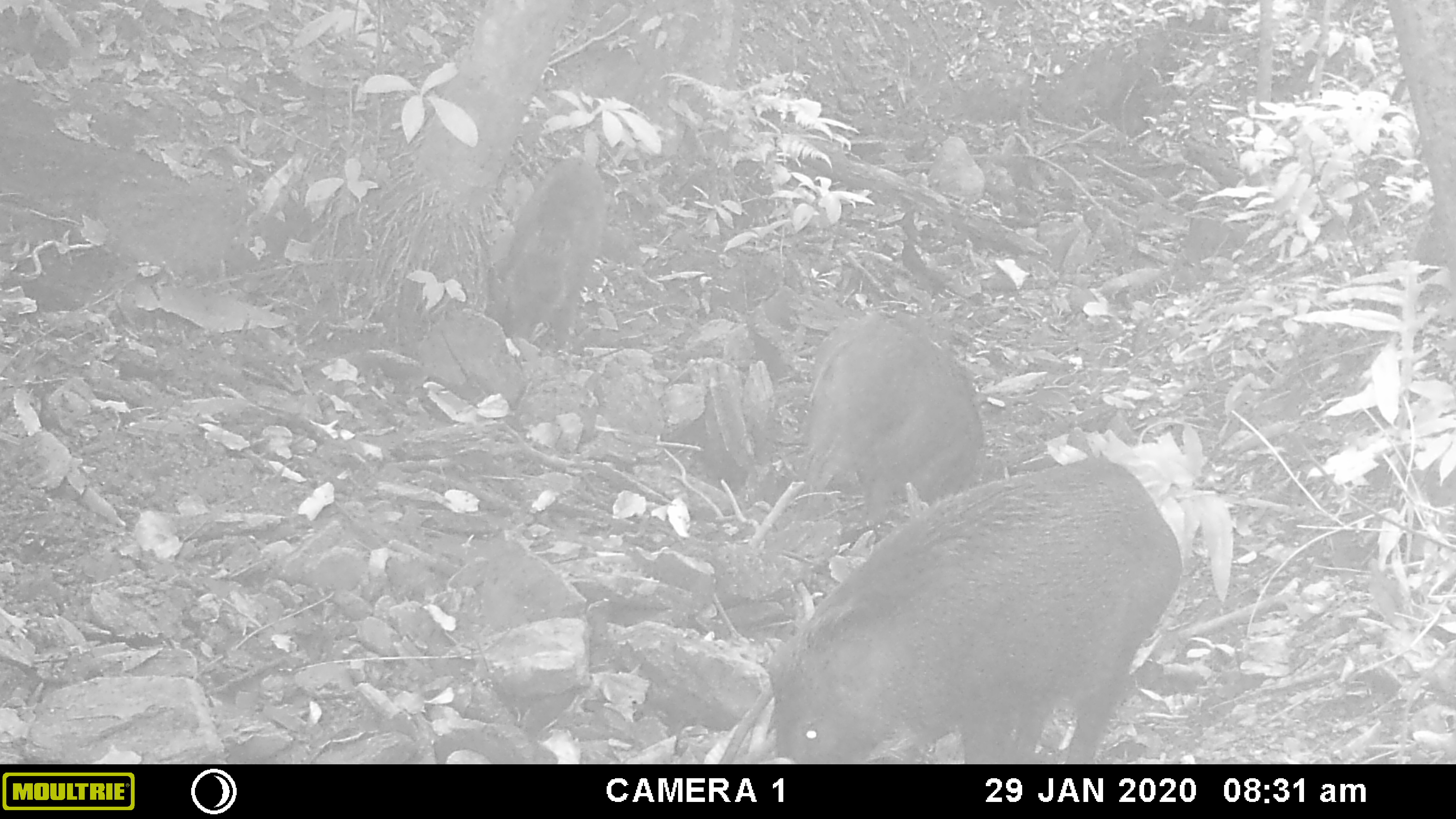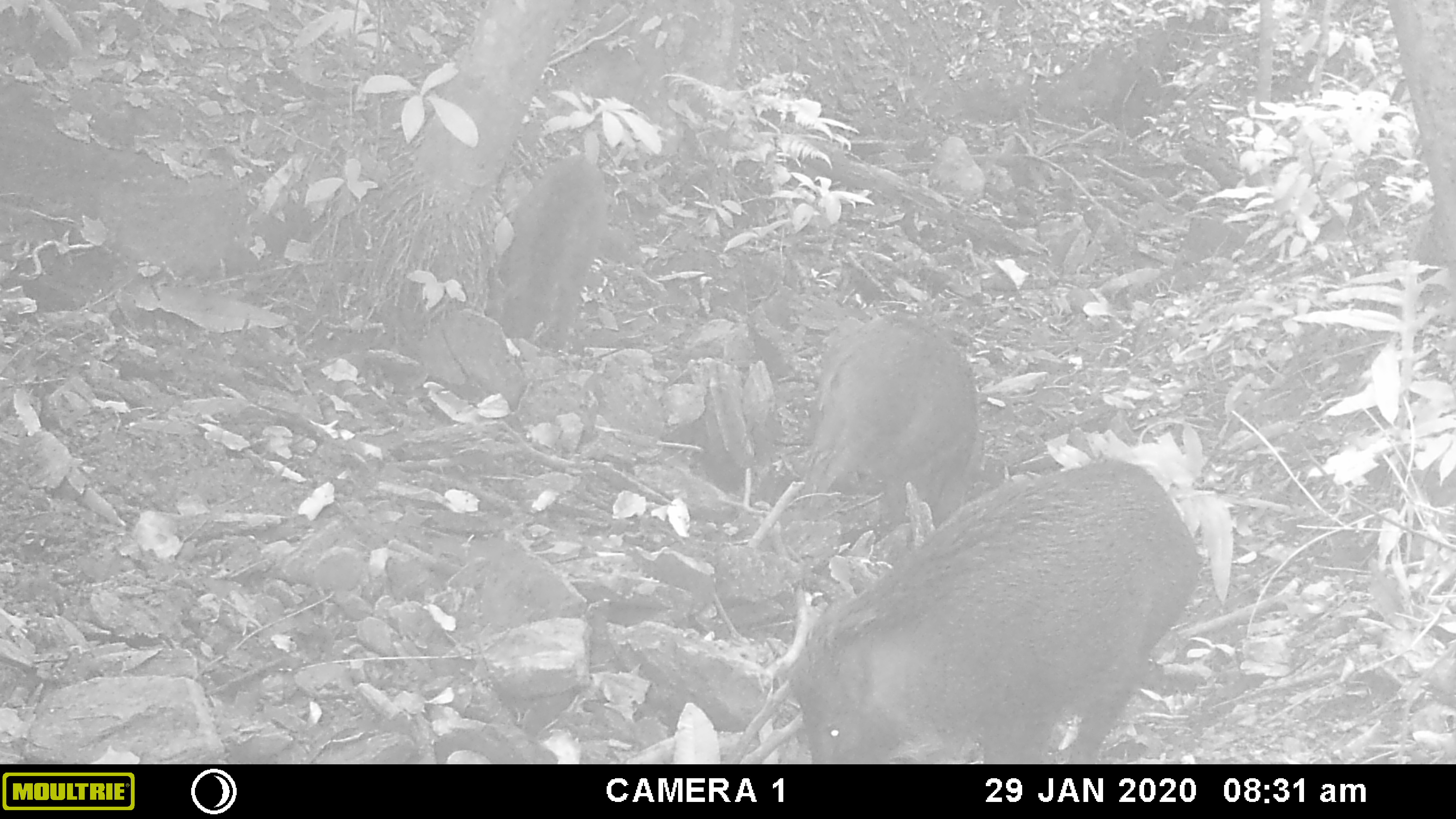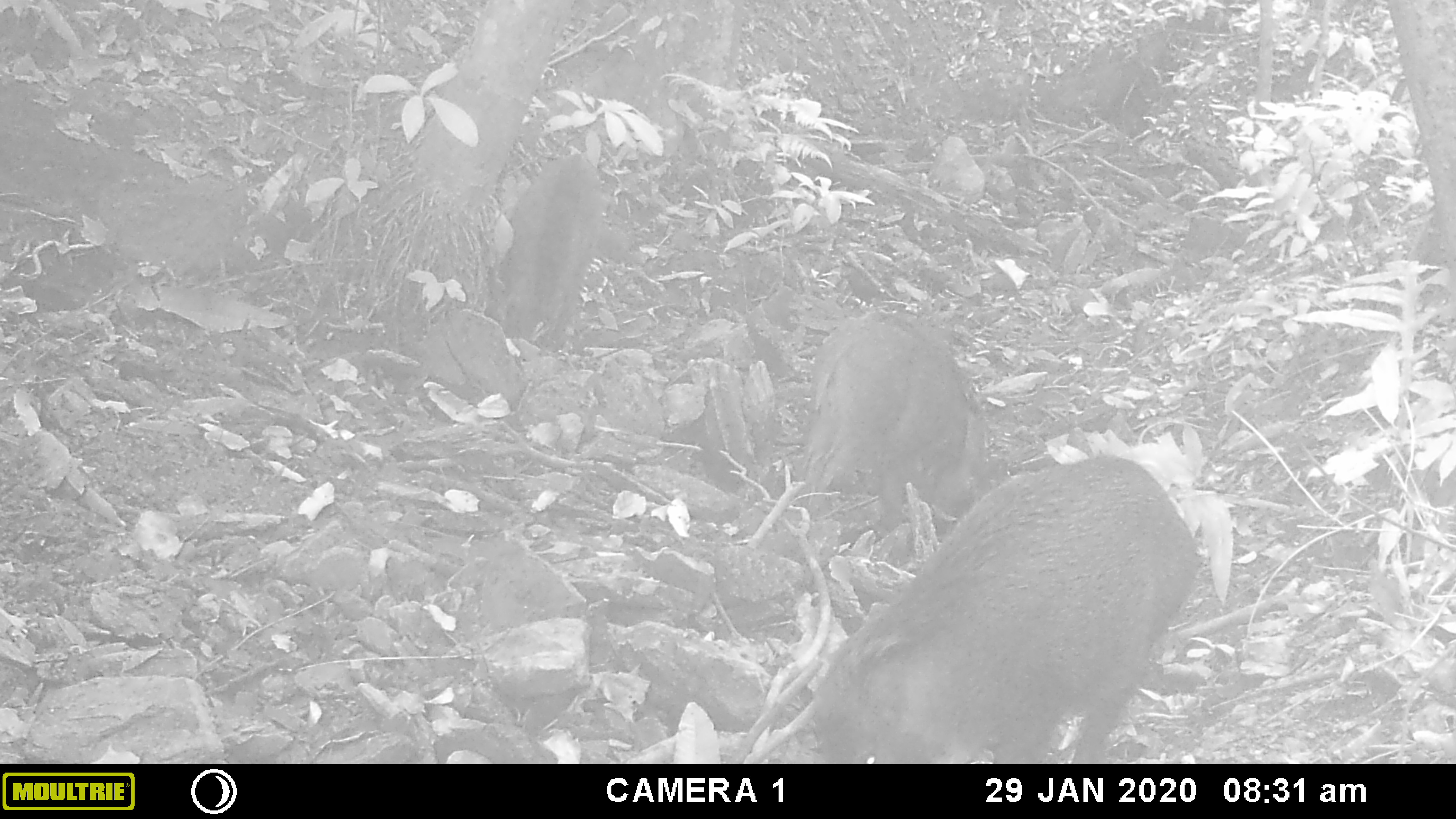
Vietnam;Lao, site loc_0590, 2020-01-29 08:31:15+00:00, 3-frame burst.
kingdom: Animalia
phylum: Chordata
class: Mammalia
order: Artiodactyla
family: Suidae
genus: Sus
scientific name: Sus scrofa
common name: eurasian wild pig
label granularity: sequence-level